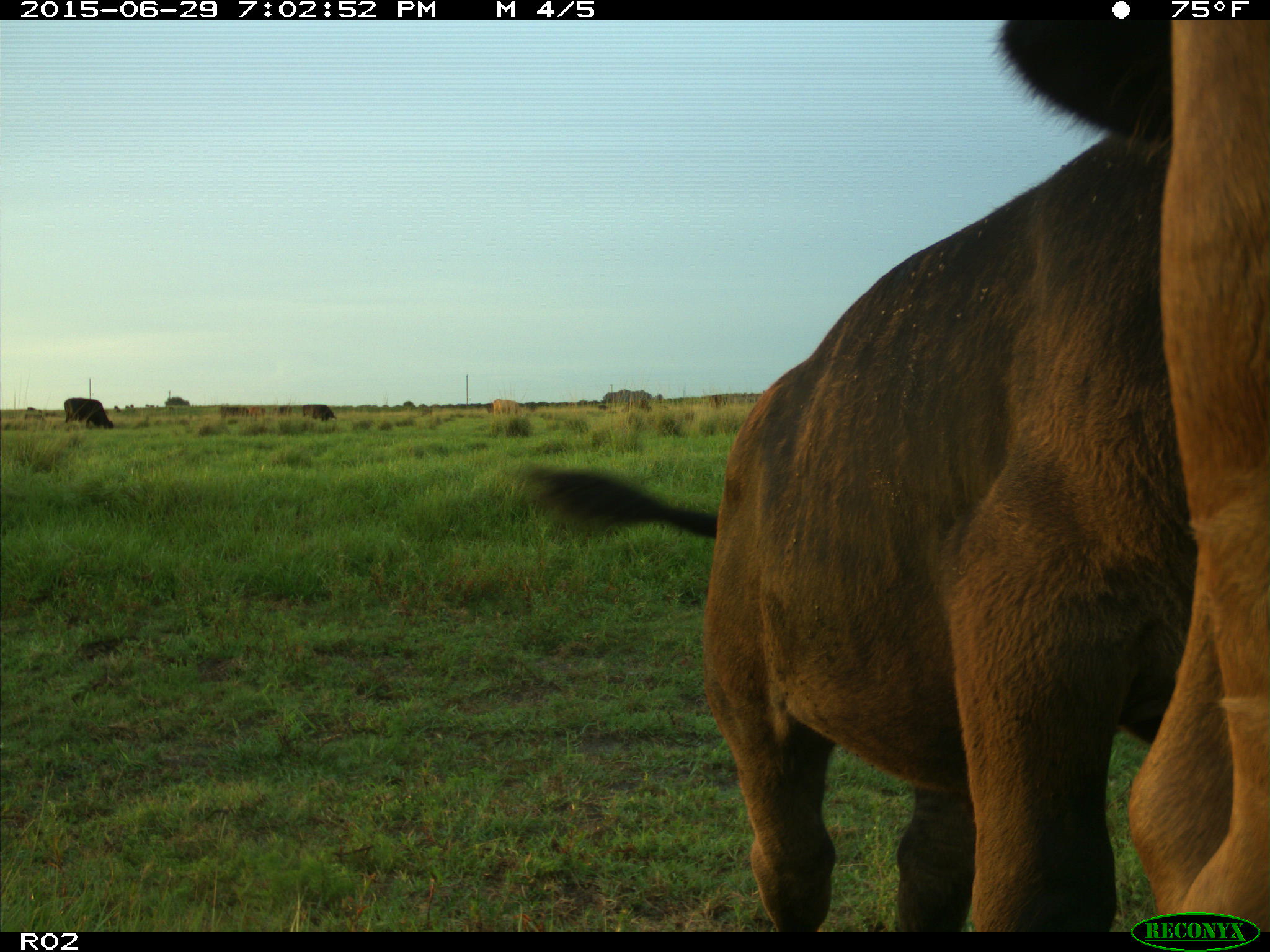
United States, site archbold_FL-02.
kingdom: Animalia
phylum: Chordata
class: Mammalia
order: Artiodactyla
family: Bovidae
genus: Bos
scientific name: Bos taurus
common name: domestic cow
Bos taurus (domestic cow).